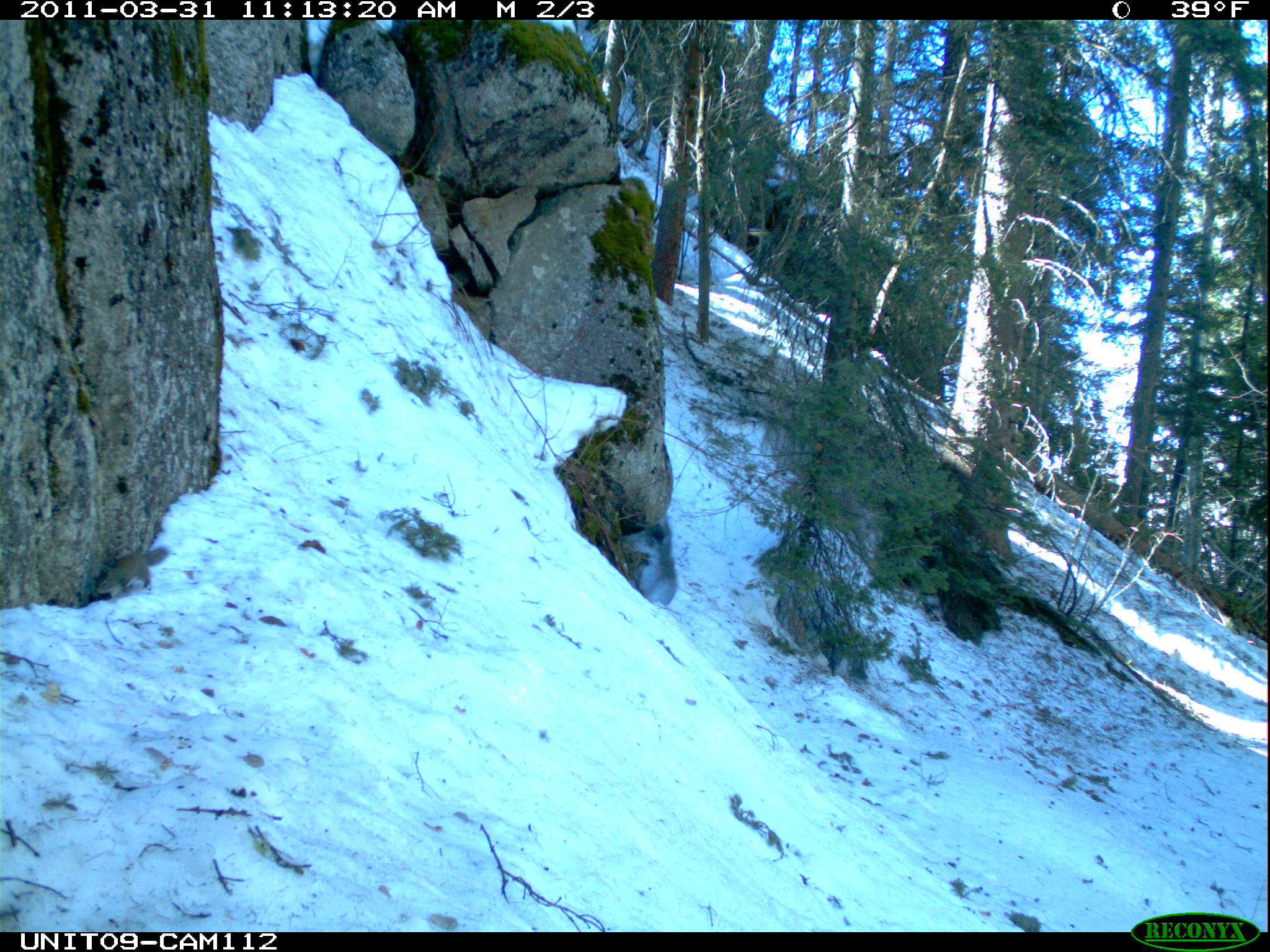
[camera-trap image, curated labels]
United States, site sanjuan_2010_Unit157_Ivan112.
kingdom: Animalia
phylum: Chordata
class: Mammalia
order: Rodentia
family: Sciuridae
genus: Tamiasciurus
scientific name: Tamiasciurus hudsonicus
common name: american red squirrel